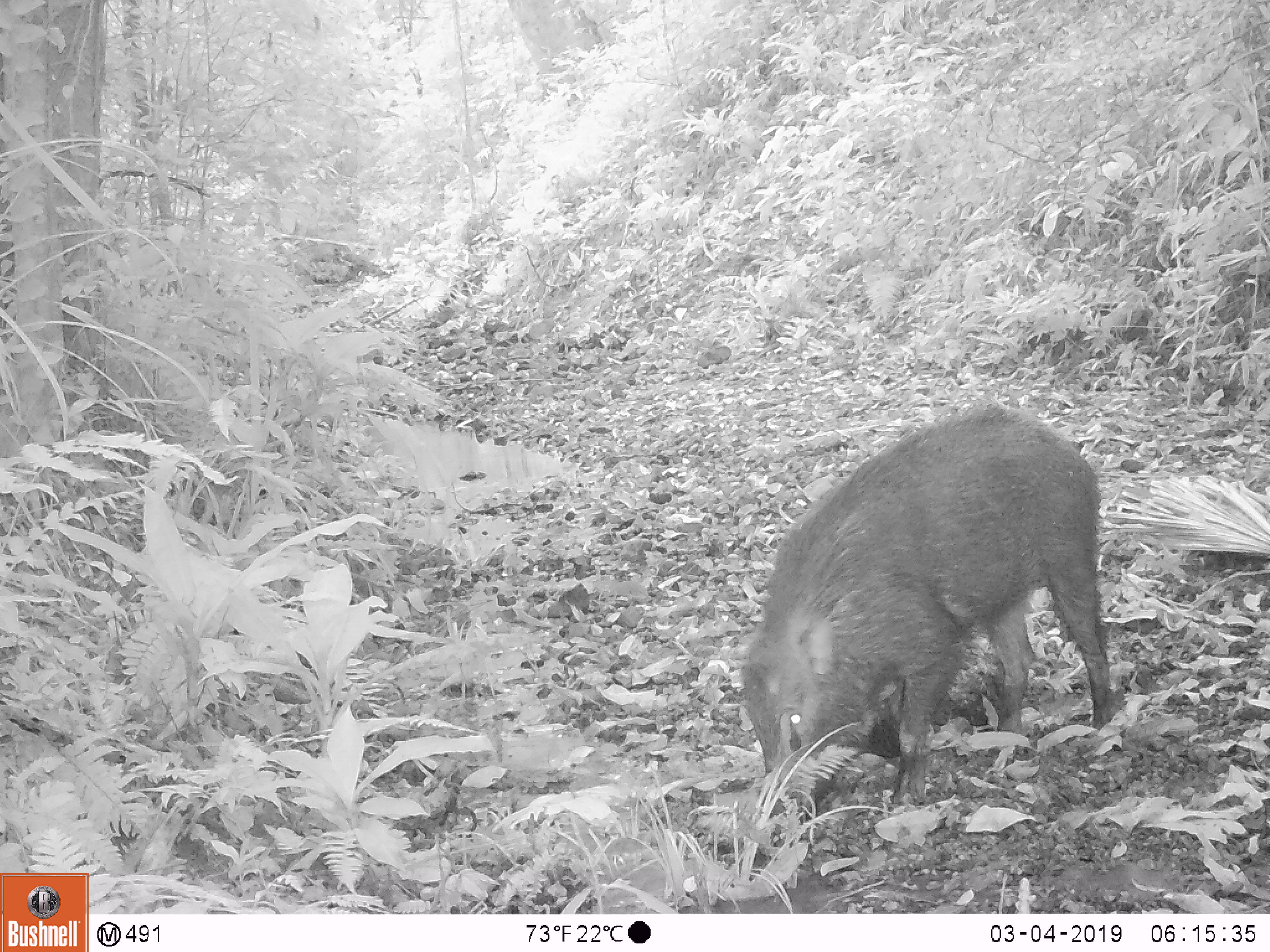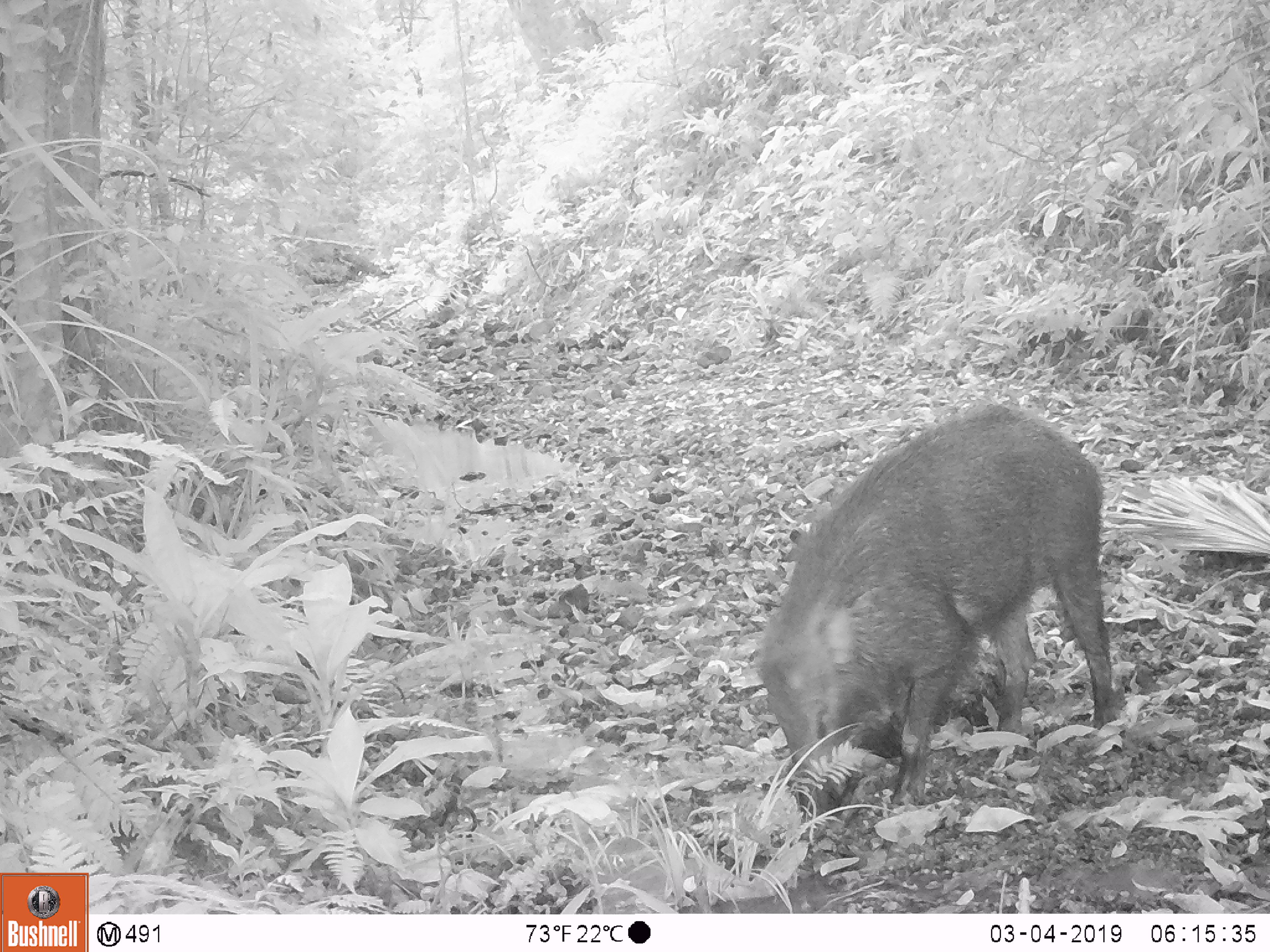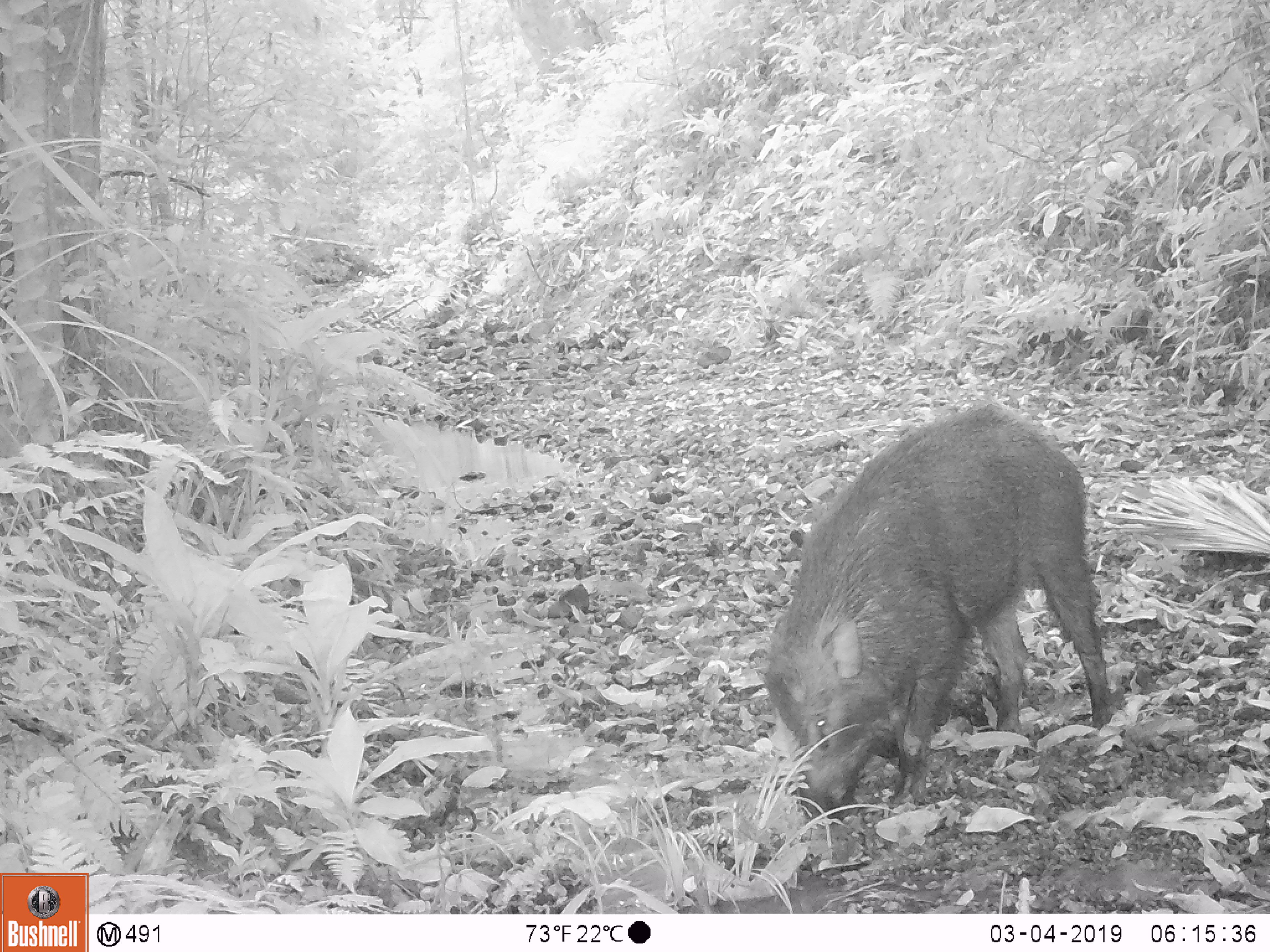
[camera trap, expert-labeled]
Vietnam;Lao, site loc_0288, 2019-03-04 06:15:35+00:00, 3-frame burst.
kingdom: Animalia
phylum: Chordata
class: Mammalia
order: Artiodactyla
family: Suidae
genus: Sus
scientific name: Sus scrofa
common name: eurasian wild pig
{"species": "eurasian wild pig (Sus scrofa)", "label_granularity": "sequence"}